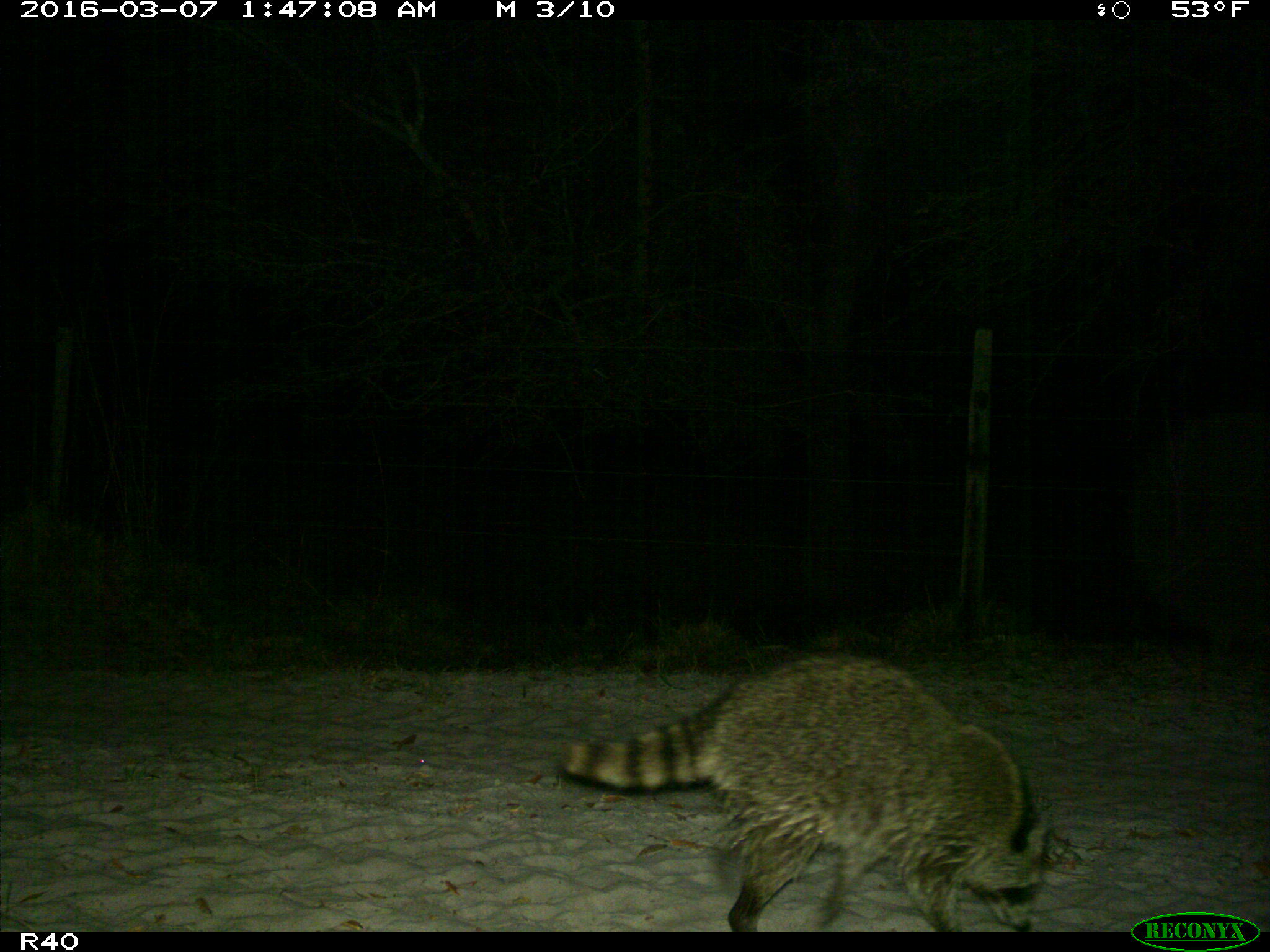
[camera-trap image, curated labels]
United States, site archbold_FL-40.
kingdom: Animalia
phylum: Chordata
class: Mammalia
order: Carnivora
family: Procyonidae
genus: Procyon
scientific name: Procyon lotor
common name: common raccoon